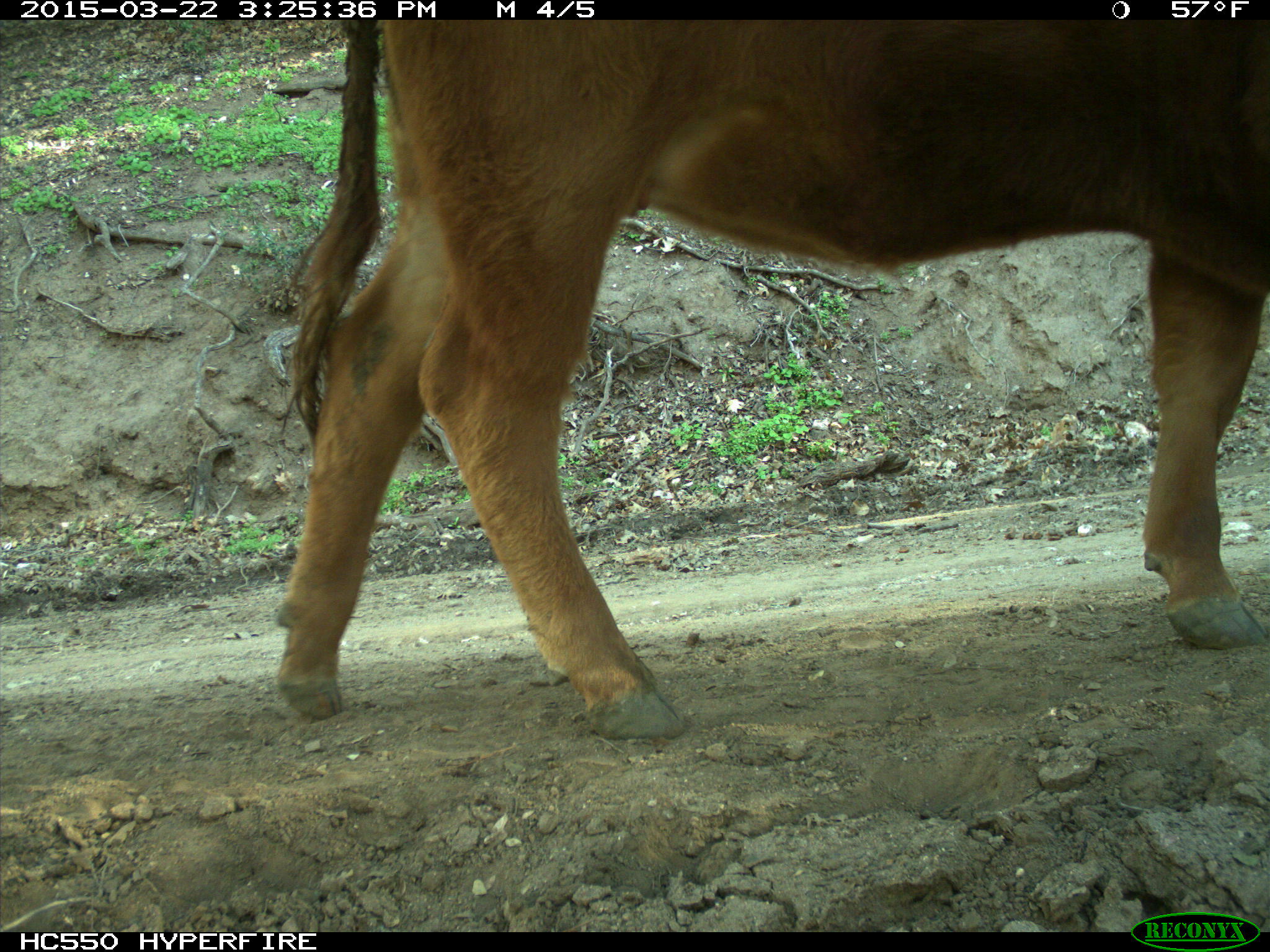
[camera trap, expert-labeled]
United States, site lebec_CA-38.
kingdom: Animalia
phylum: Chordata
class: Mammalia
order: Artiodactyla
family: Bovidae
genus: Bos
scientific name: Bos taurus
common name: domestic cow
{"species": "Bos taurus (domestic cow)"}